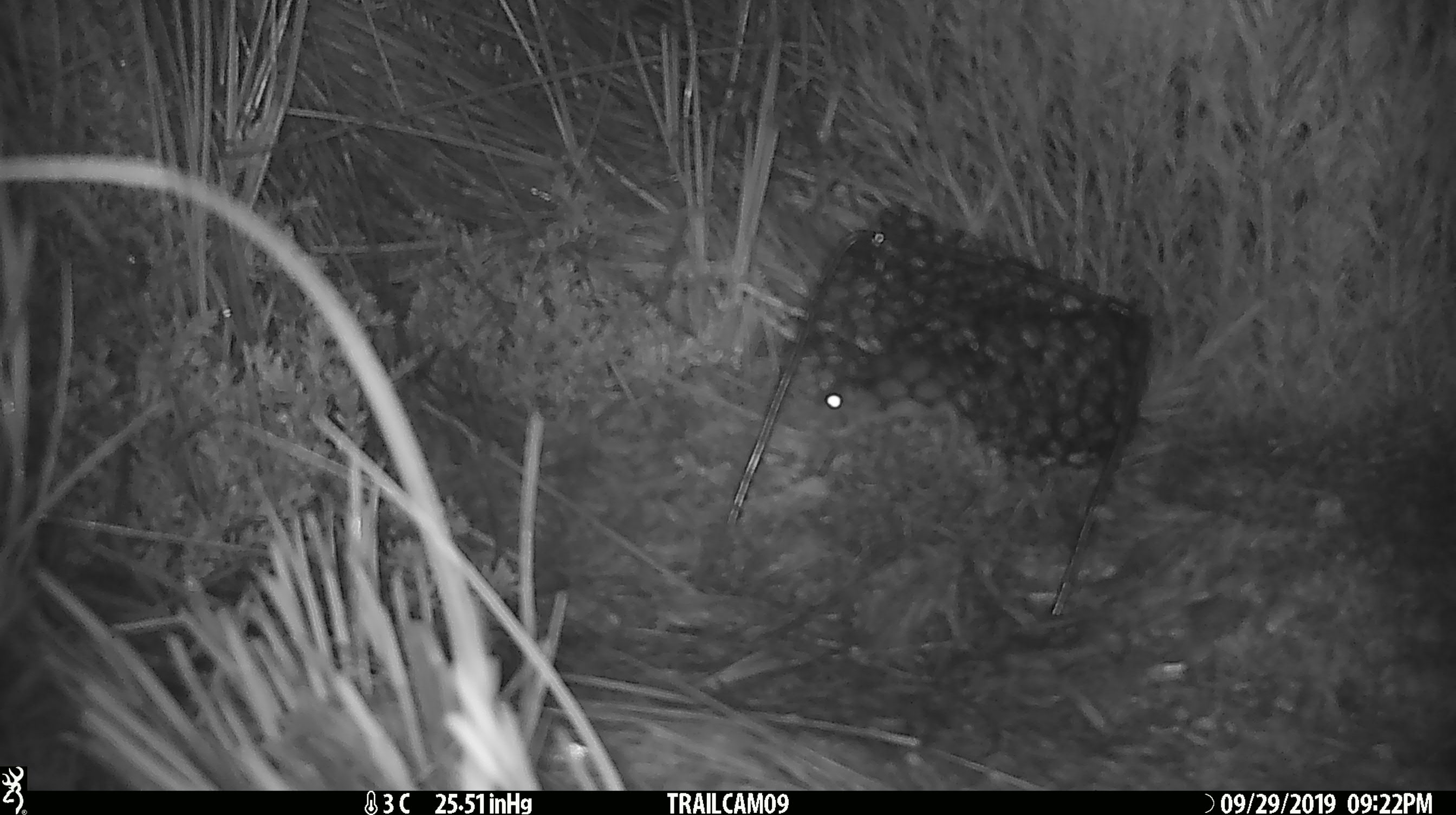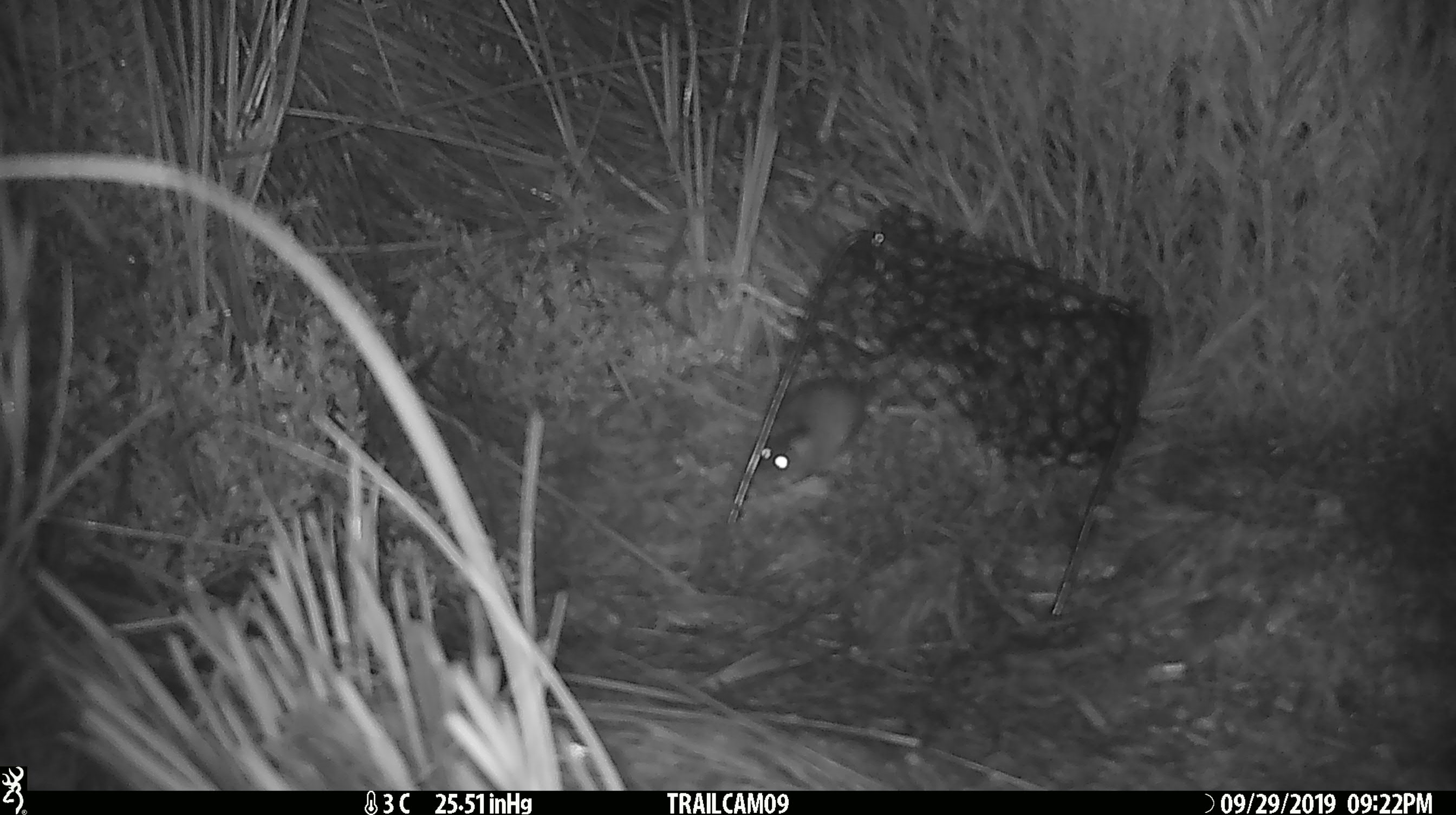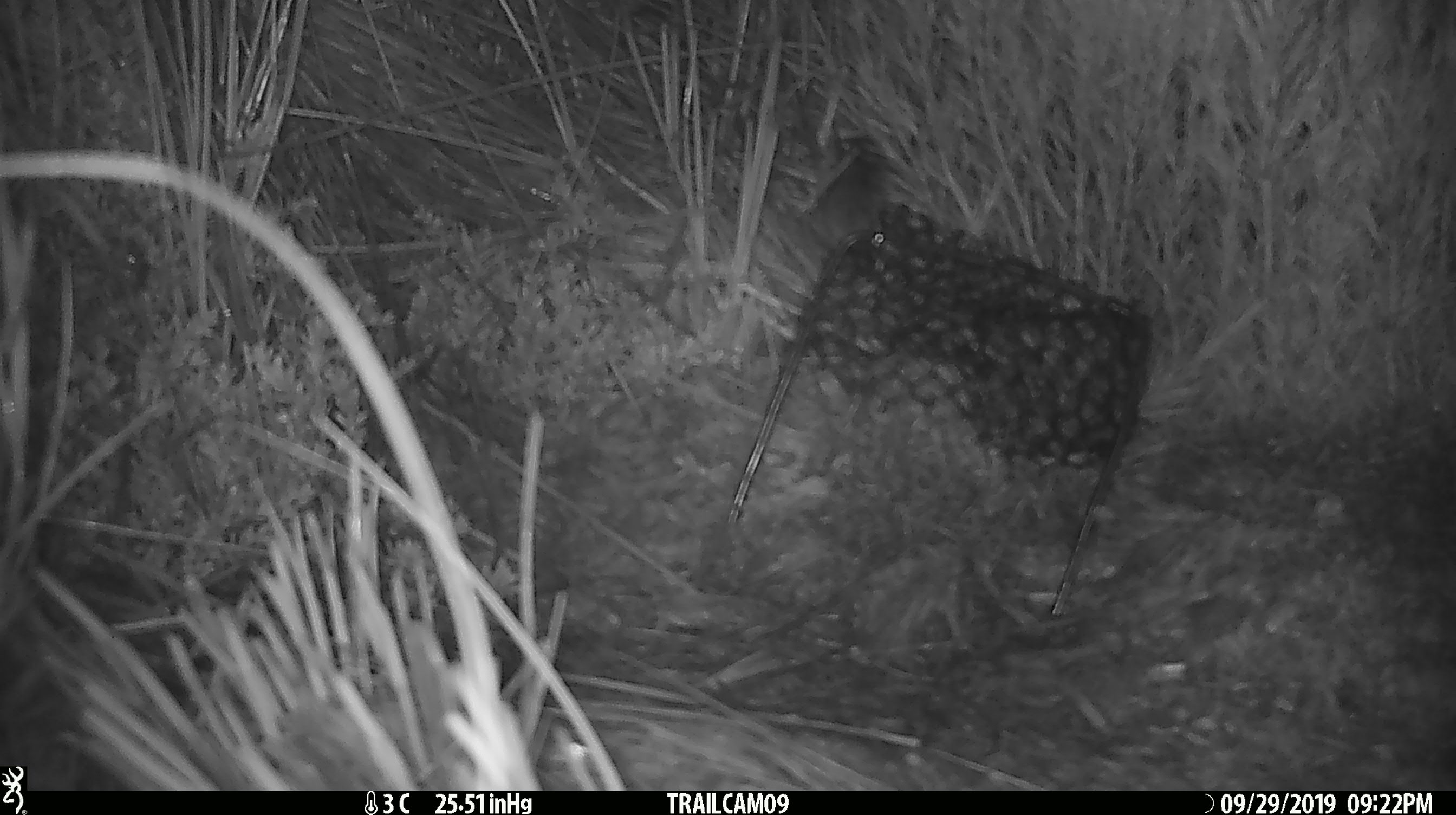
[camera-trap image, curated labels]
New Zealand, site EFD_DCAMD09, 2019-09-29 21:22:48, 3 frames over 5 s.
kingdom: Animalia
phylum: Chordata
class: Mammalia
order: Rodentia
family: Muridae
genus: Mus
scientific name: Mus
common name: mouse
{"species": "mouse (Mus)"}